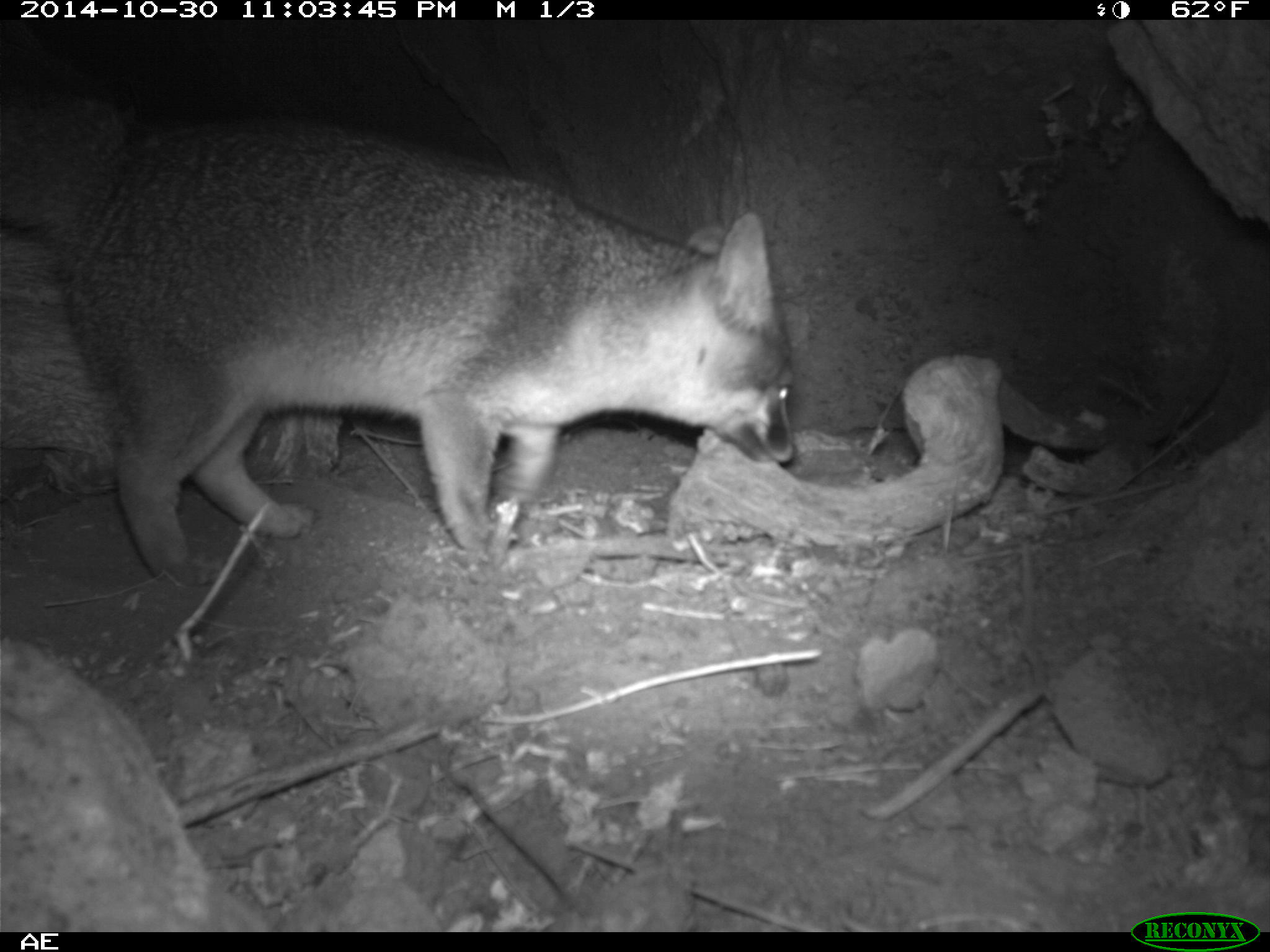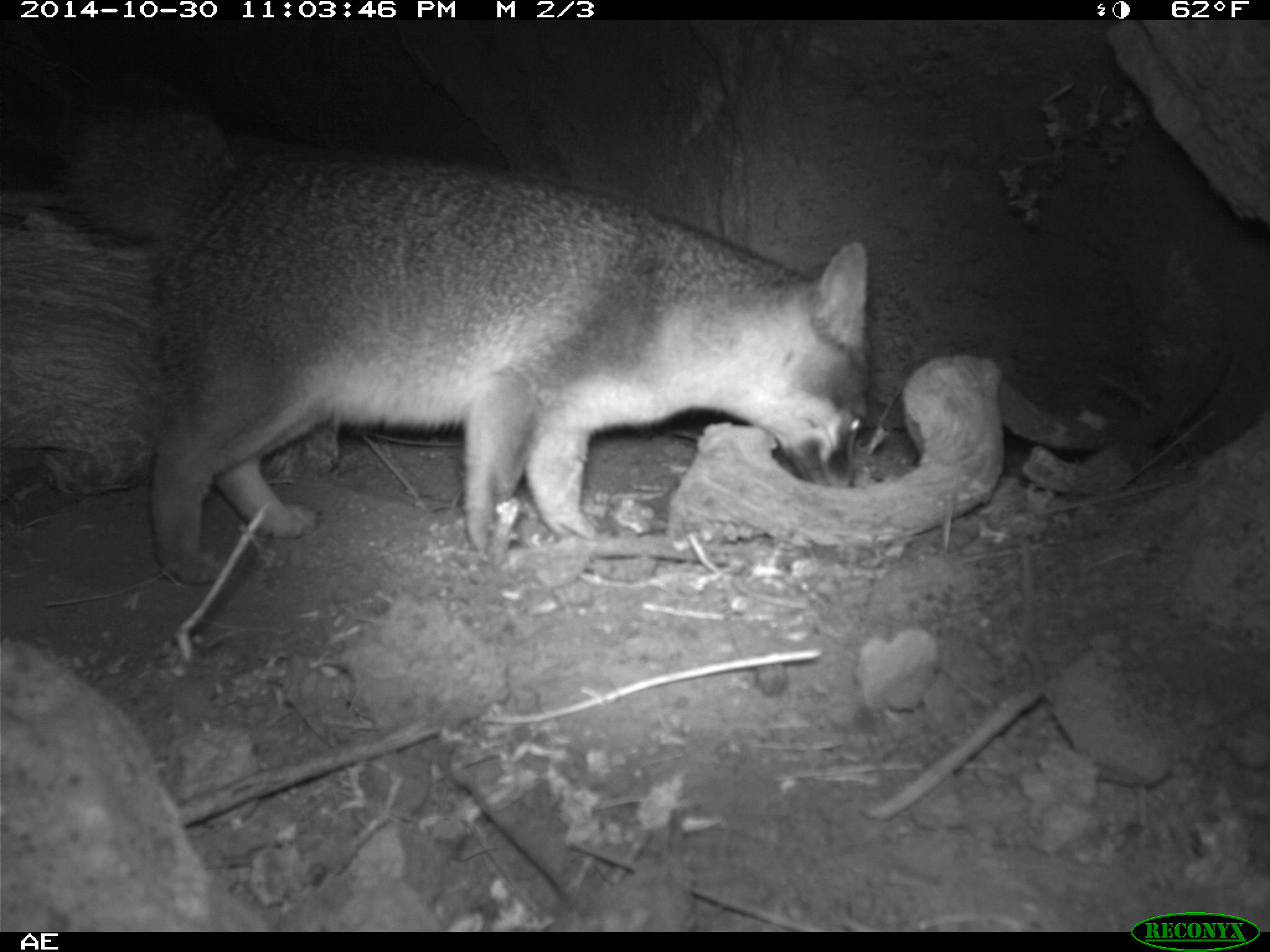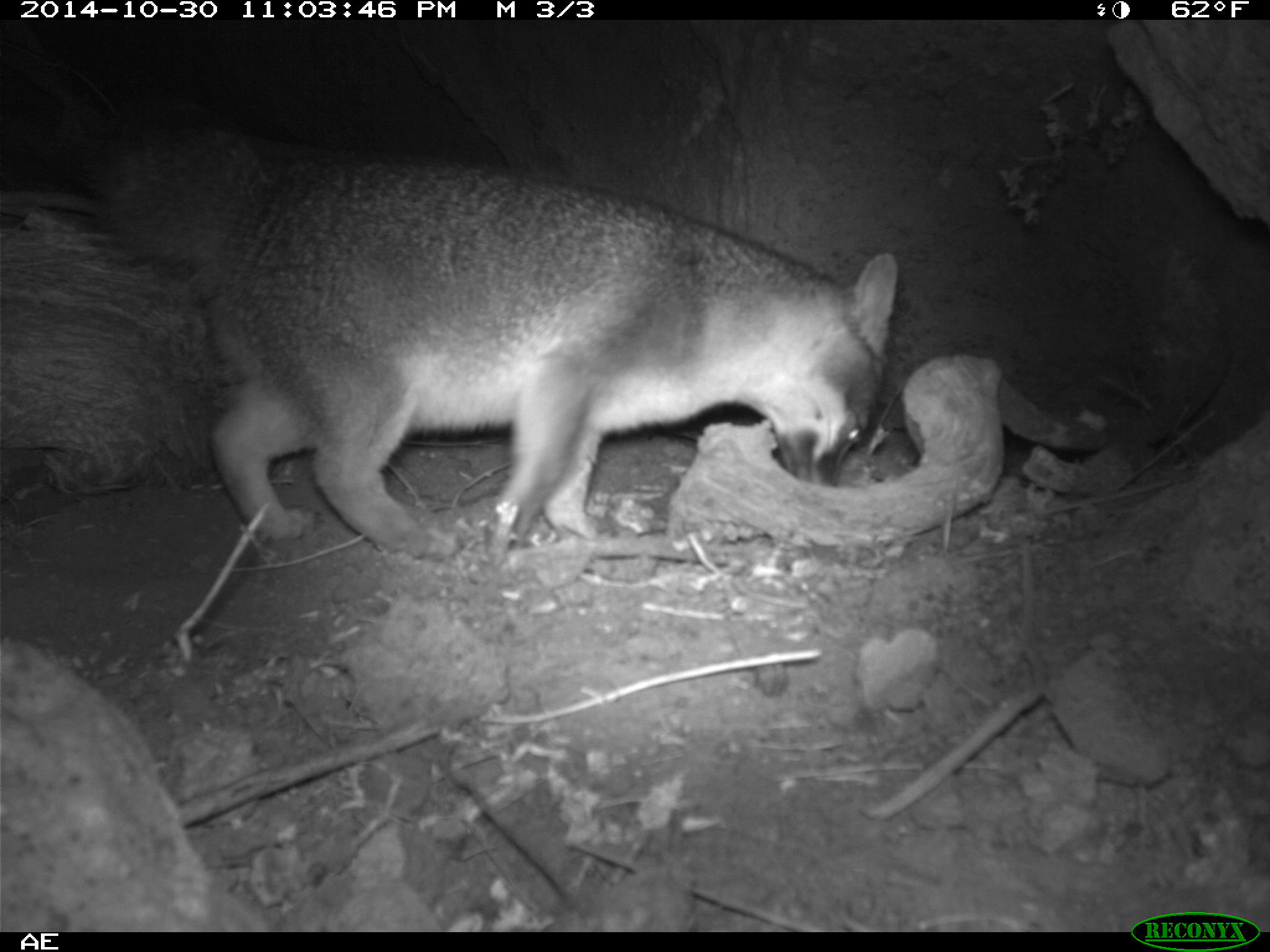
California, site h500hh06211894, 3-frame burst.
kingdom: Animalia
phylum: Chordata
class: Mammalia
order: Carnivora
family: Canidae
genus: Urocyon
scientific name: Urocyon littoralis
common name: island fox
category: fox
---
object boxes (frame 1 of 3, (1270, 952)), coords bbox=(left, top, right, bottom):
fox: bbox=(91, 125, 798, 580)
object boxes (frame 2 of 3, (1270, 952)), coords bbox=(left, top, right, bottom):
fox: bbox=(42, 66, 871, 582)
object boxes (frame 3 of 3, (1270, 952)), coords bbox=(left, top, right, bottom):
fox: bbox=(62, 80, 900, 564)